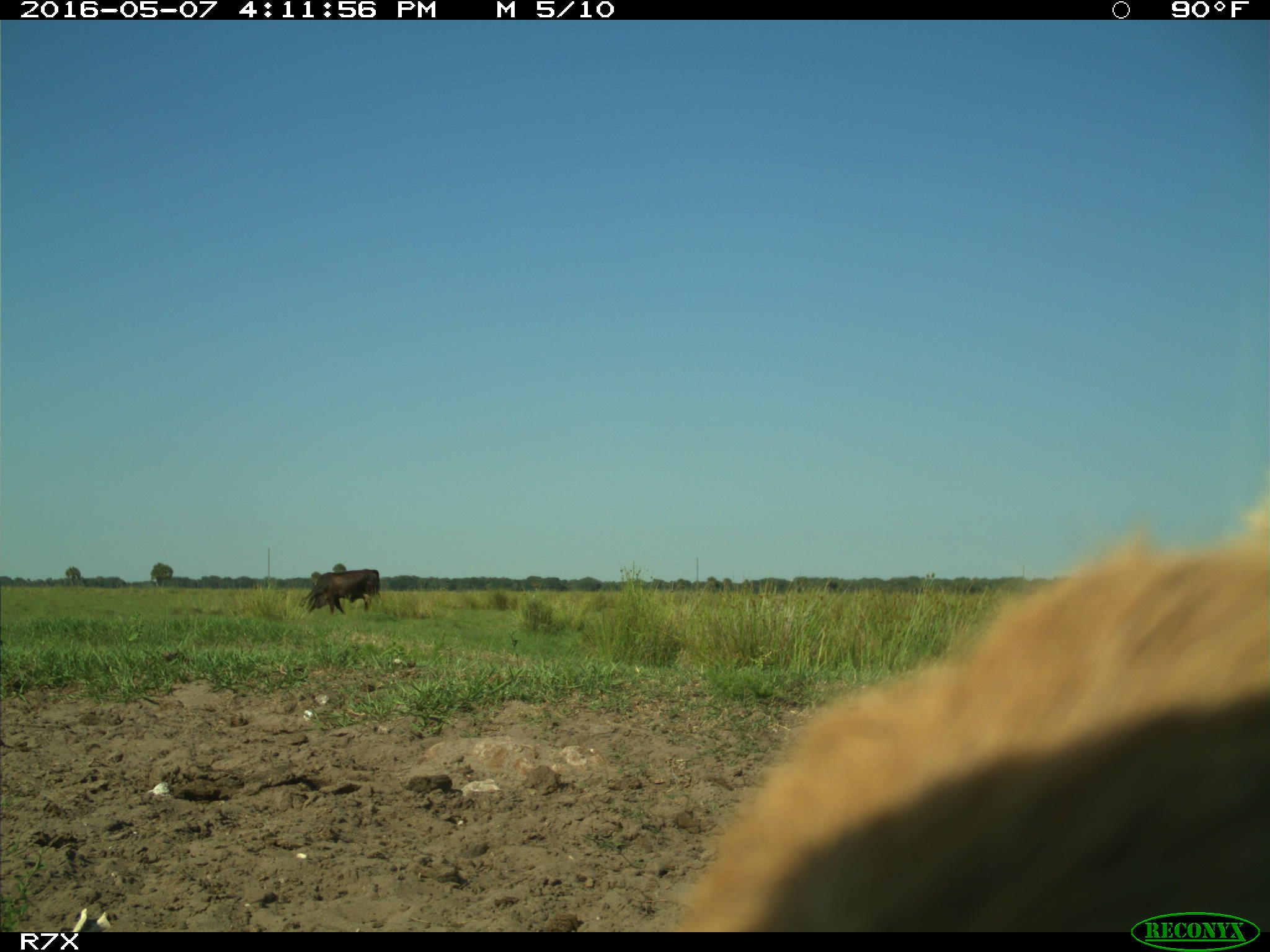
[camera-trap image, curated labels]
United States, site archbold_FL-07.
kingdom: Animalia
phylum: Chordata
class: Mammalia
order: Artiodactyla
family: Bovidae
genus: Bos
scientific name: Bos taurus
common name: domestic cow